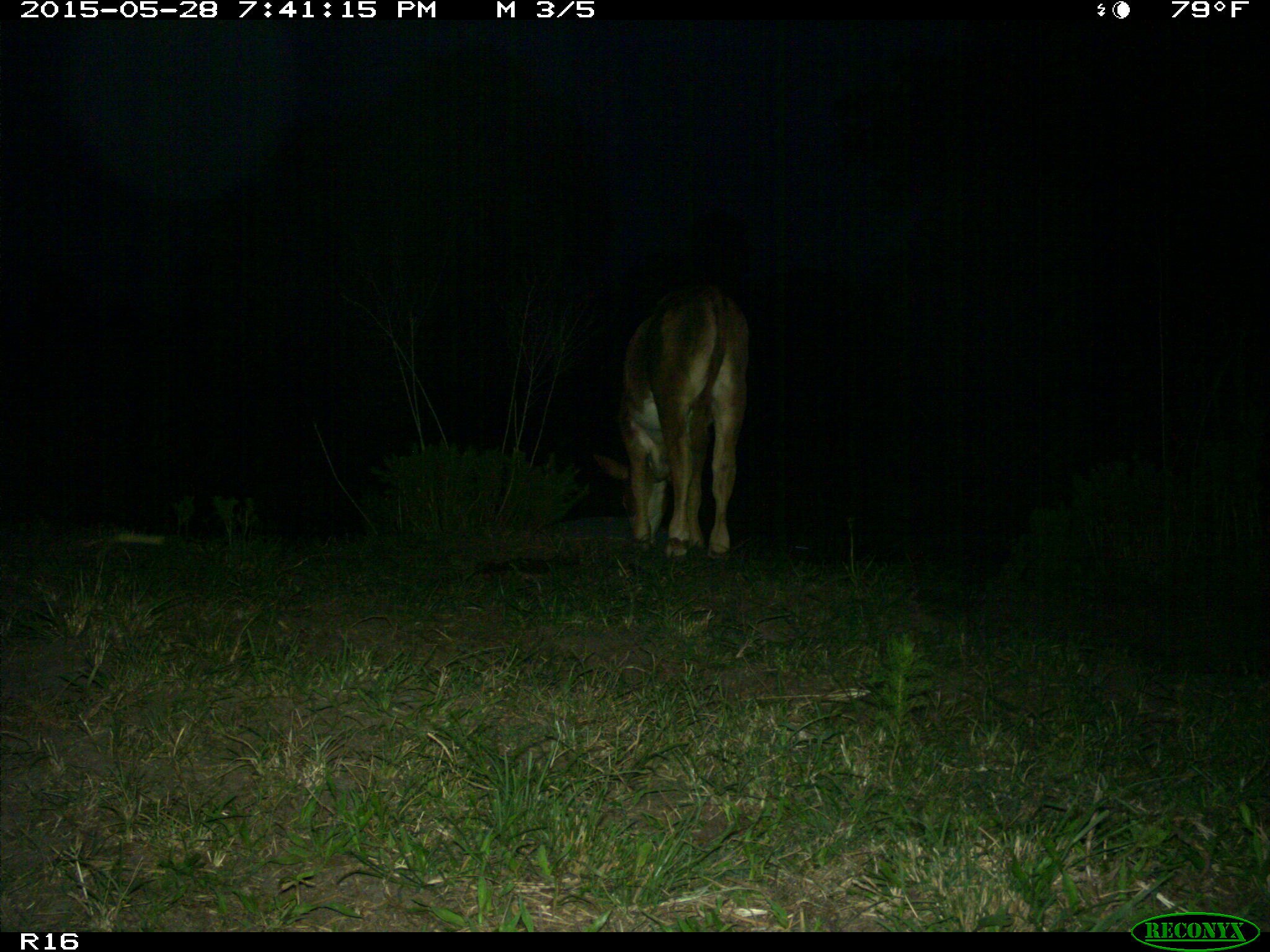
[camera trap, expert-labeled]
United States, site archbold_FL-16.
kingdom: Animalia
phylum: Chordata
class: Mammalia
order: Artiodactyla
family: Bovidae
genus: Bos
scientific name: Bos taurus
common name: domestic cow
Bos taurus (domestic cow).